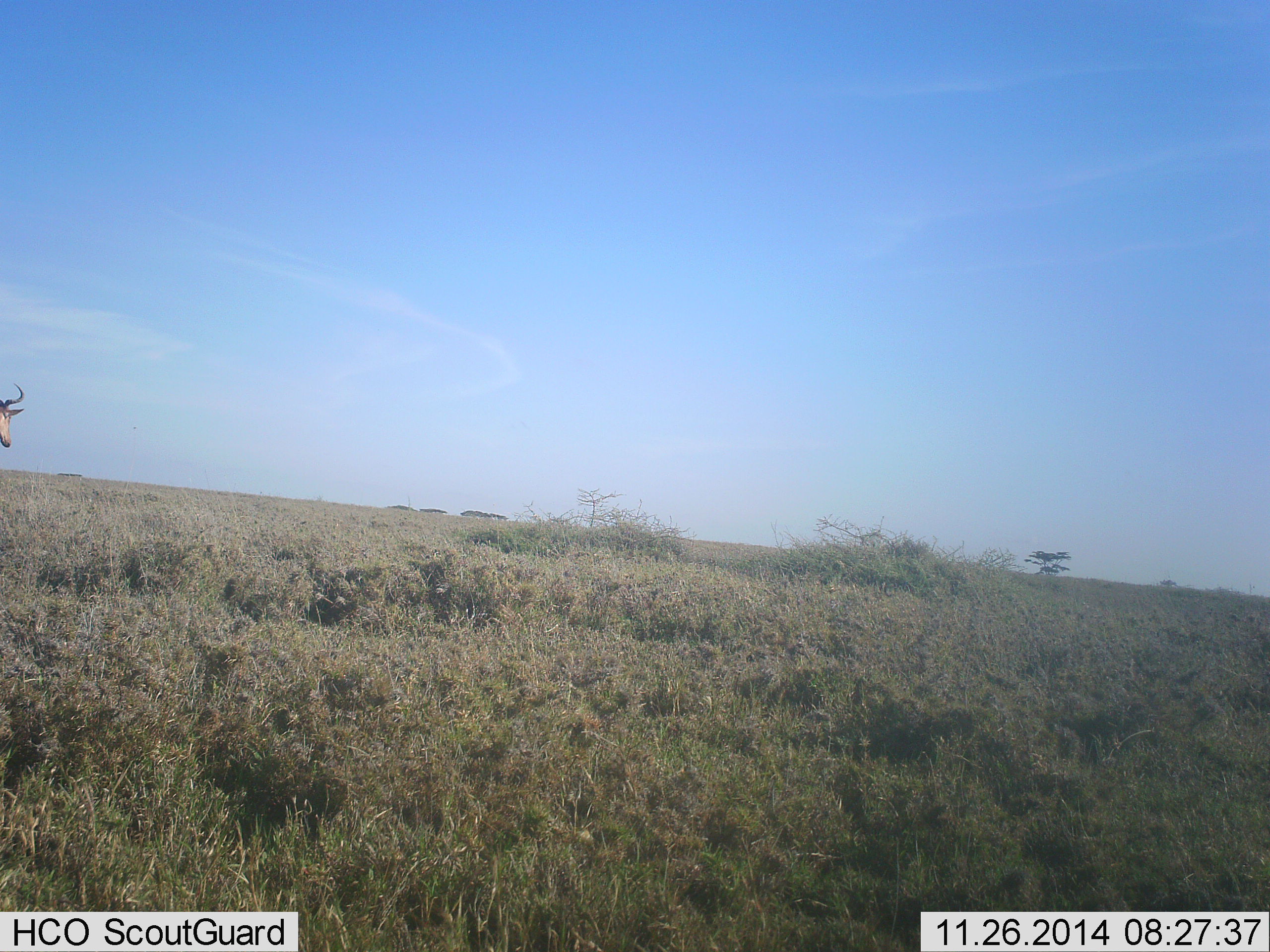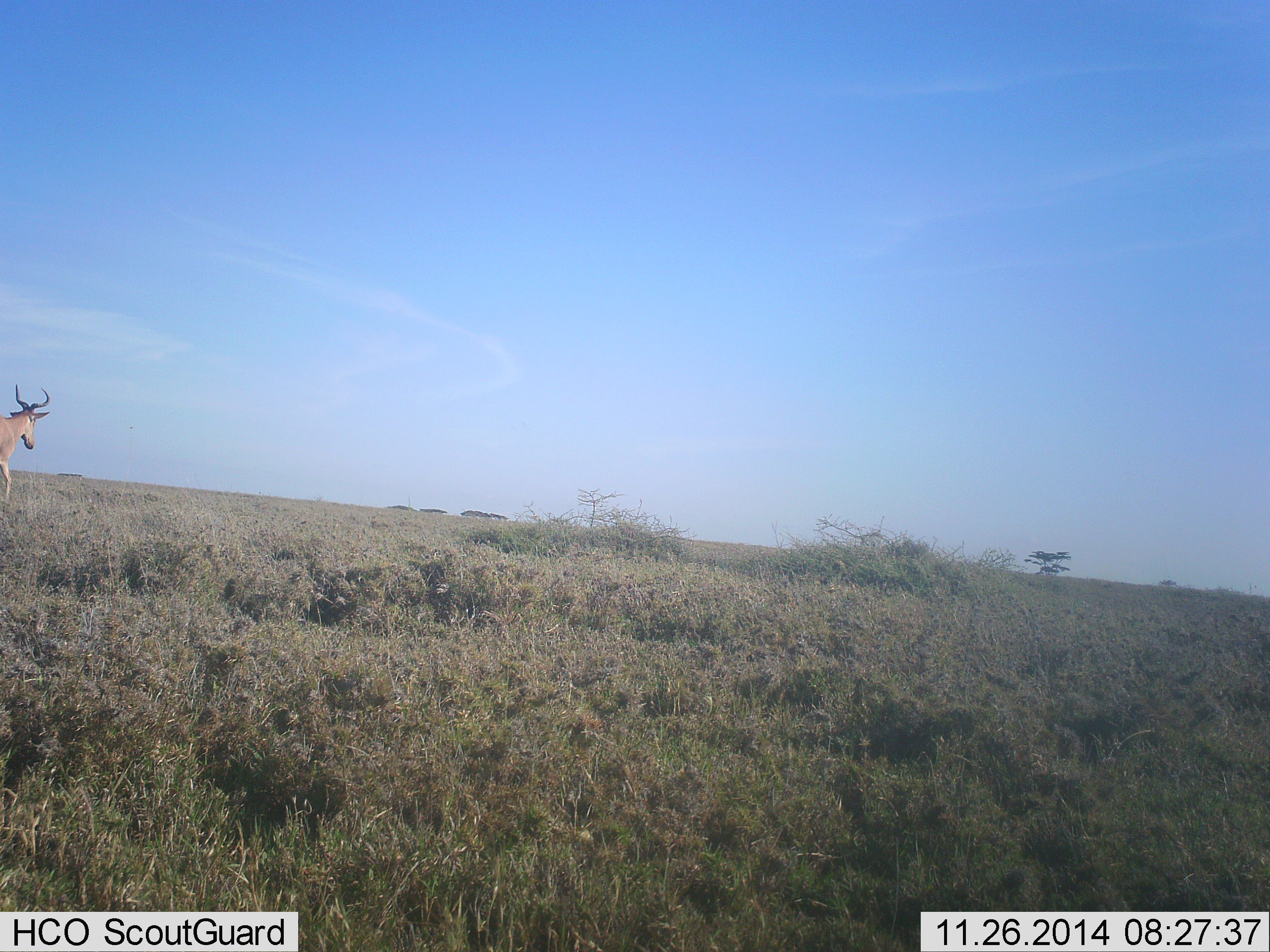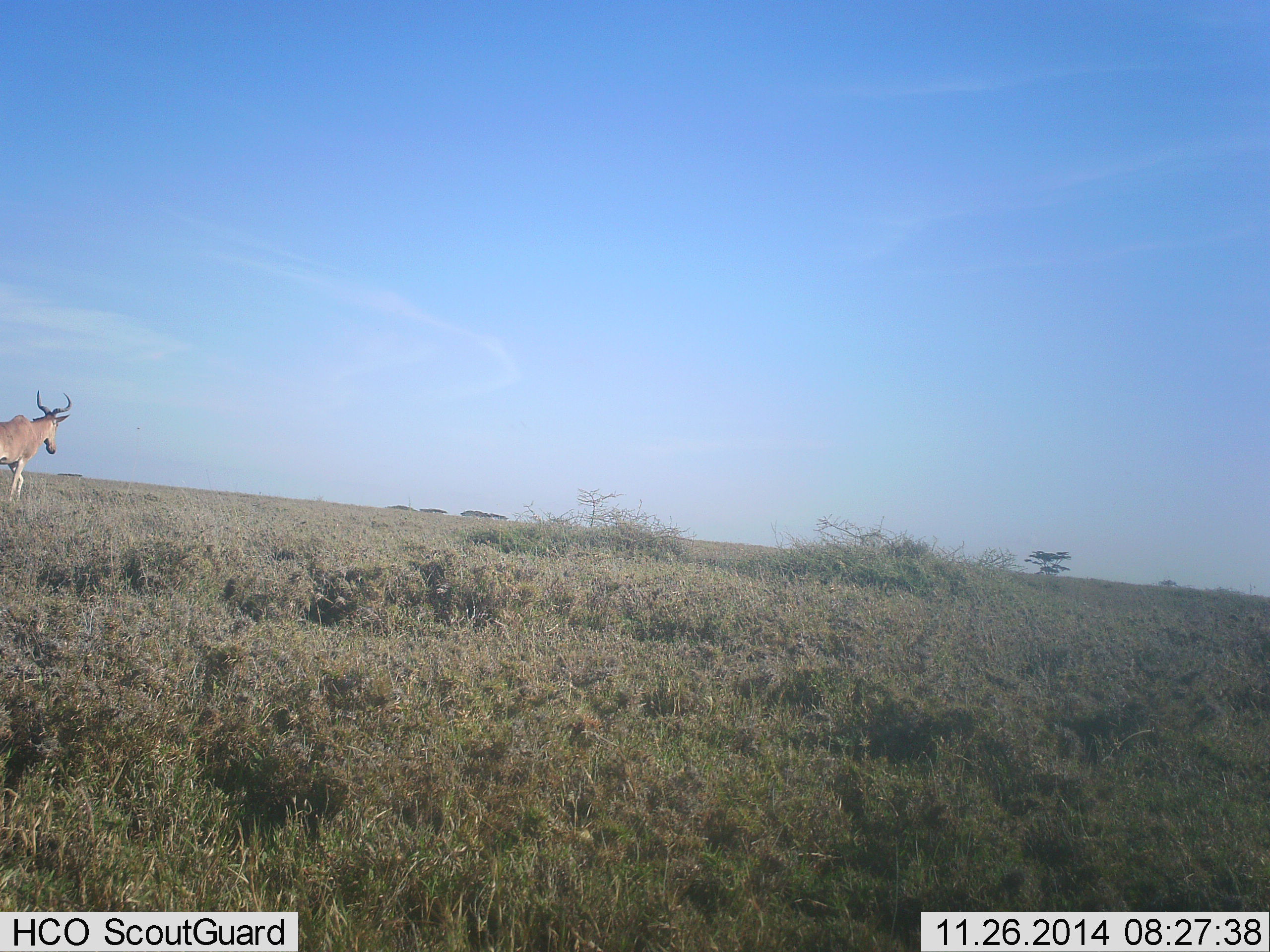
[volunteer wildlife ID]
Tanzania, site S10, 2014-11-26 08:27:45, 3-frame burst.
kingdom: Animalia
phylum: Chordata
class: Mammalia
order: Artiodactyla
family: Bovidae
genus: Alcelaphus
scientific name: Alcelaphus buselaphus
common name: hartebeest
Hartebeest (Alcelaphus buselaphus), count 1. Behavior (volunteer vote fractions): standing 30%, resting 0%, moving 90%, interacting 0%. Young present (vote fraction): 0%. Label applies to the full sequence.